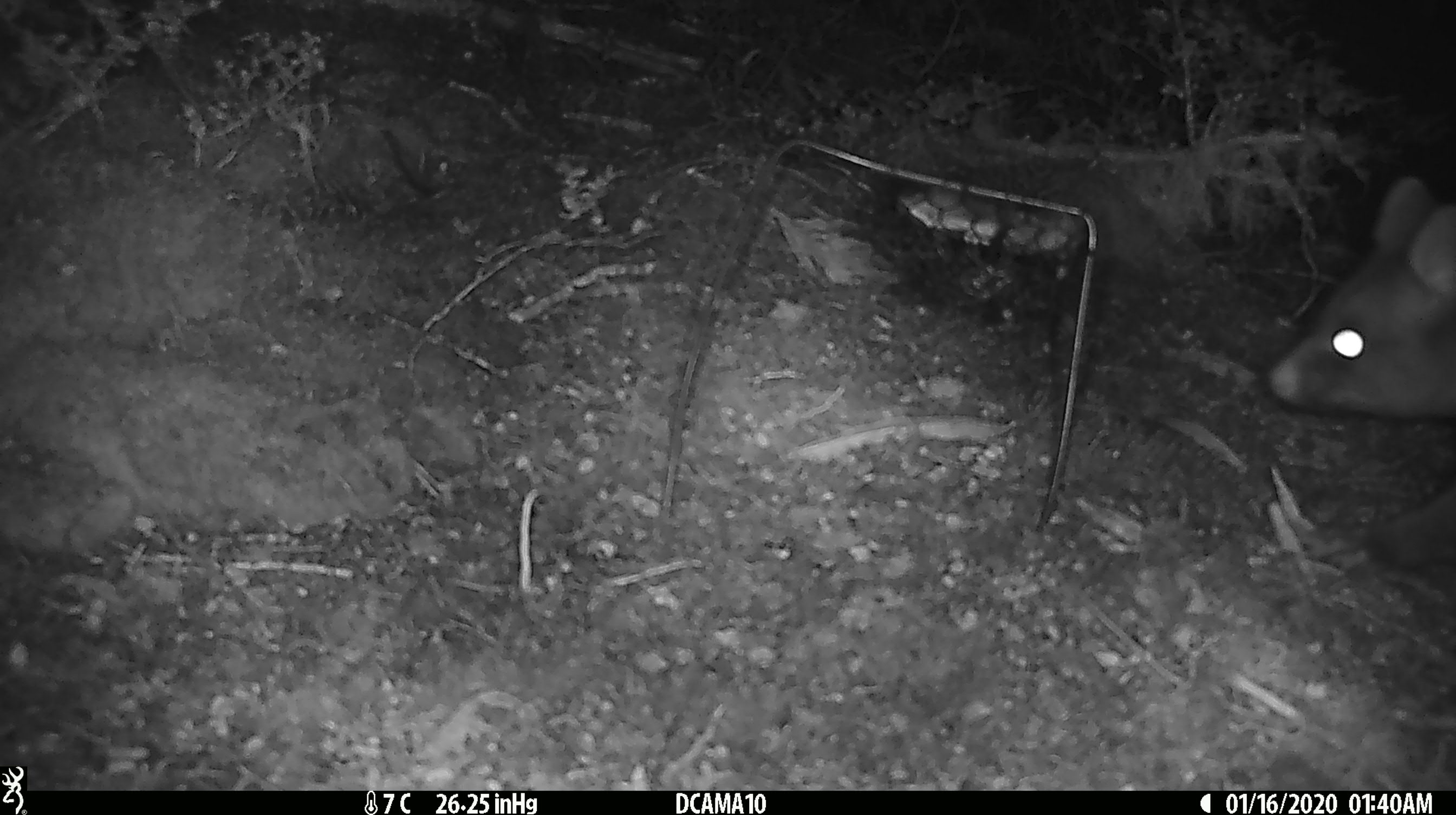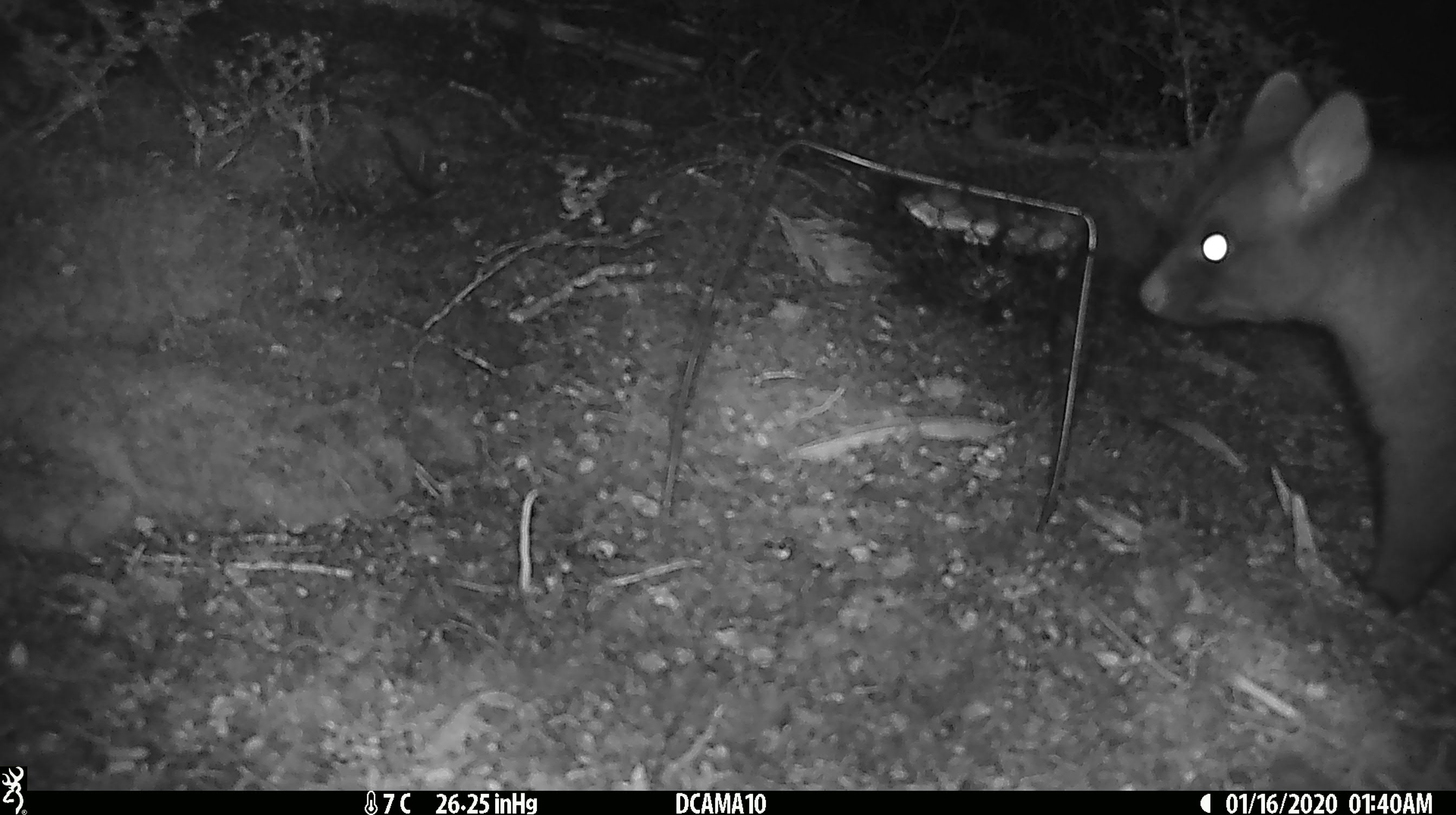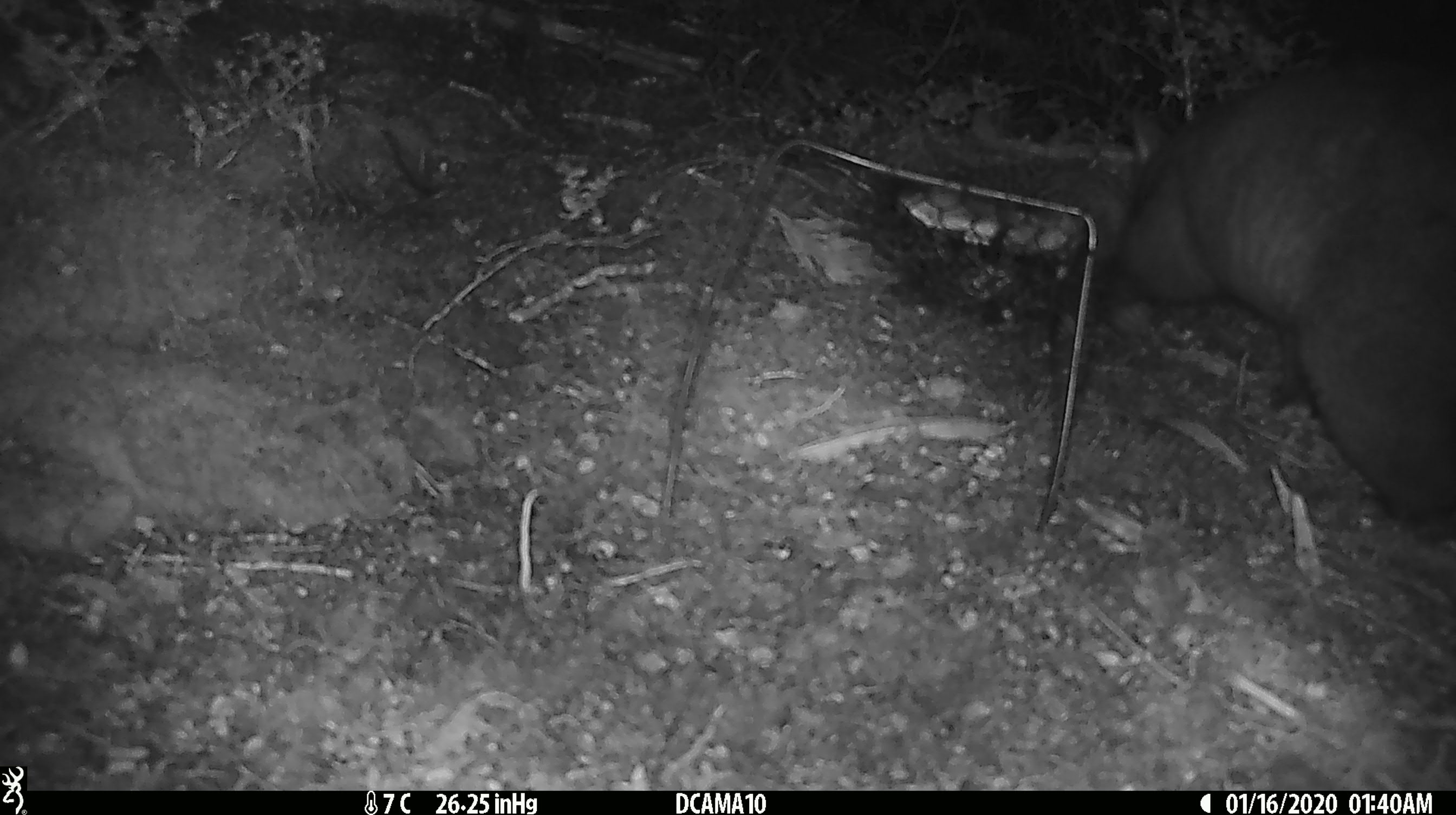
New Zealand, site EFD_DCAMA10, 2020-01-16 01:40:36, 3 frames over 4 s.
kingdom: Animalia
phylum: Chordata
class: Mammalia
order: Diprotodontia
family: Phalangeridae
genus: Trichosurus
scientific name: Trichosurus vulpecula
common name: common brushtail possum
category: possum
Possum (common brushtail possum) (Trichosurus vulpecula).